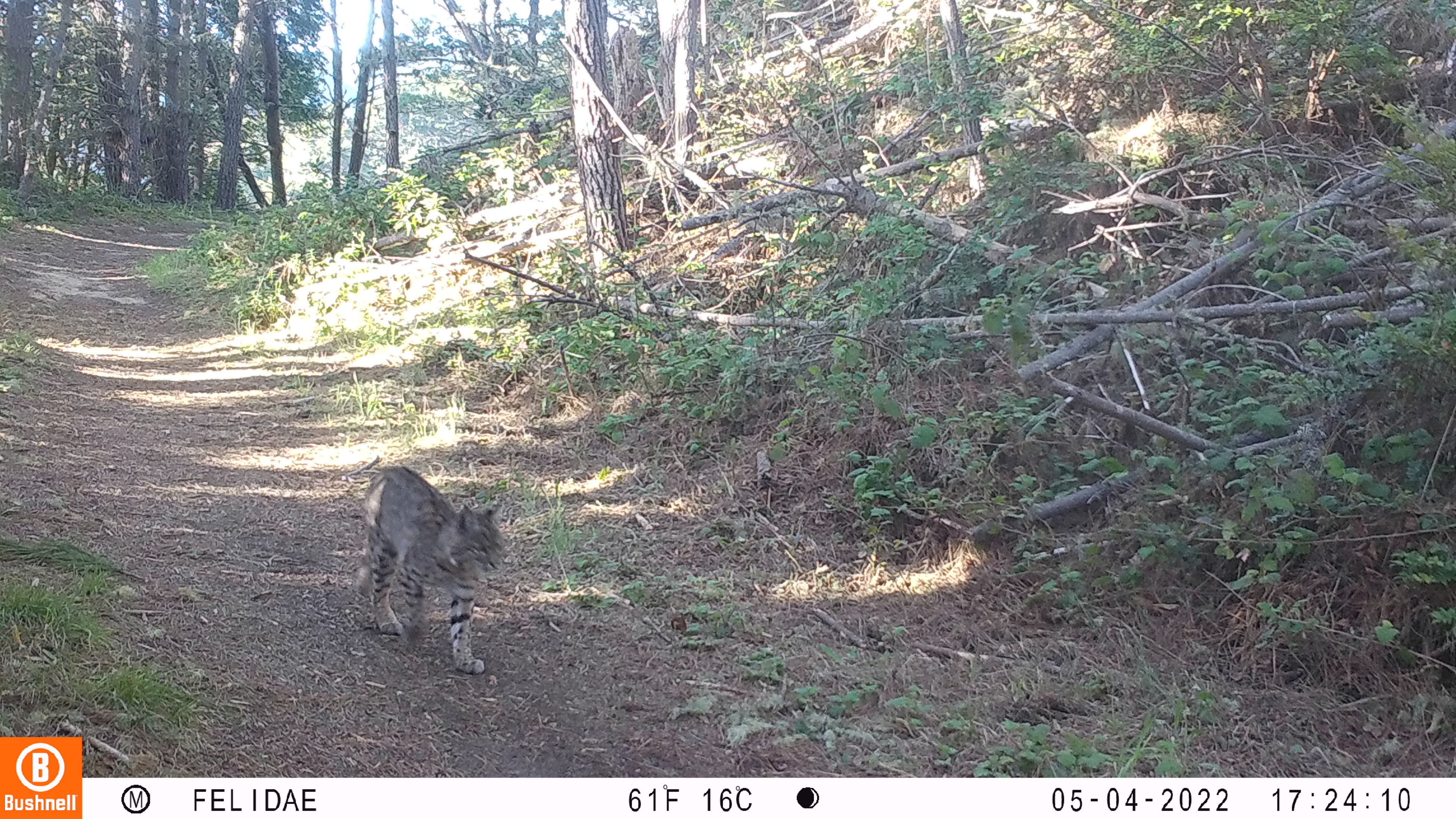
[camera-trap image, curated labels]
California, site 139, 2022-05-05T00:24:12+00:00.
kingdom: Animalia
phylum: Chordata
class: Mammalia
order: Carnivora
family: Felidae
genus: Lynx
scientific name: Lynx rufus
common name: bobcat